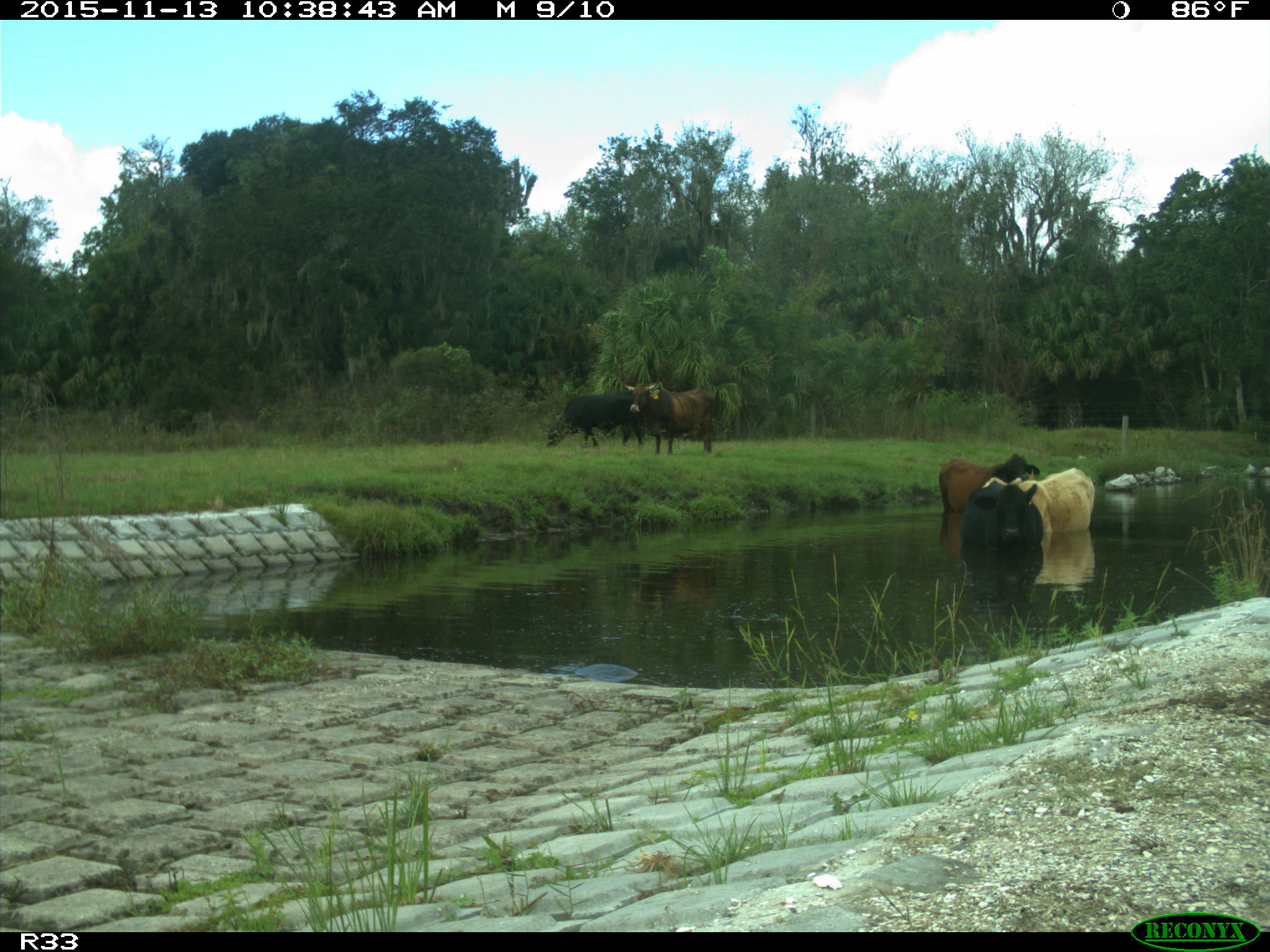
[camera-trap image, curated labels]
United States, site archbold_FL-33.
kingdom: Animalia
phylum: Chordata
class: Mammalia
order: Artiodactyla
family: Bovidae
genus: Bos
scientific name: Bos taurus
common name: domestic cow